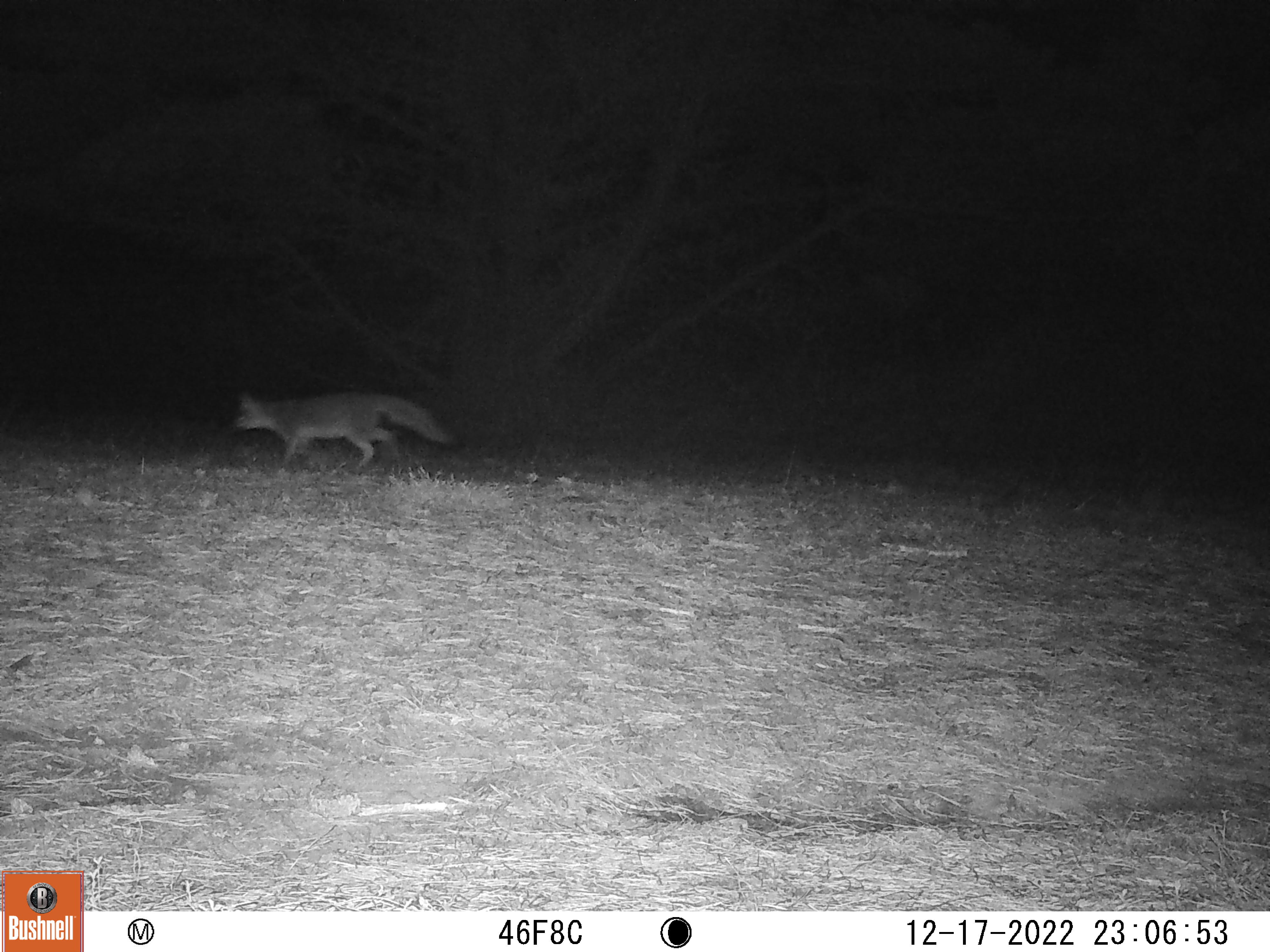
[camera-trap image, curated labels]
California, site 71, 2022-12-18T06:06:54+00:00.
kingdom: Animalia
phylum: Chordata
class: Mammalia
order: Carnivora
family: Canidae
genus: Urocyon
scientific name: Urocyon cinereoargenteus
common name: gray fox